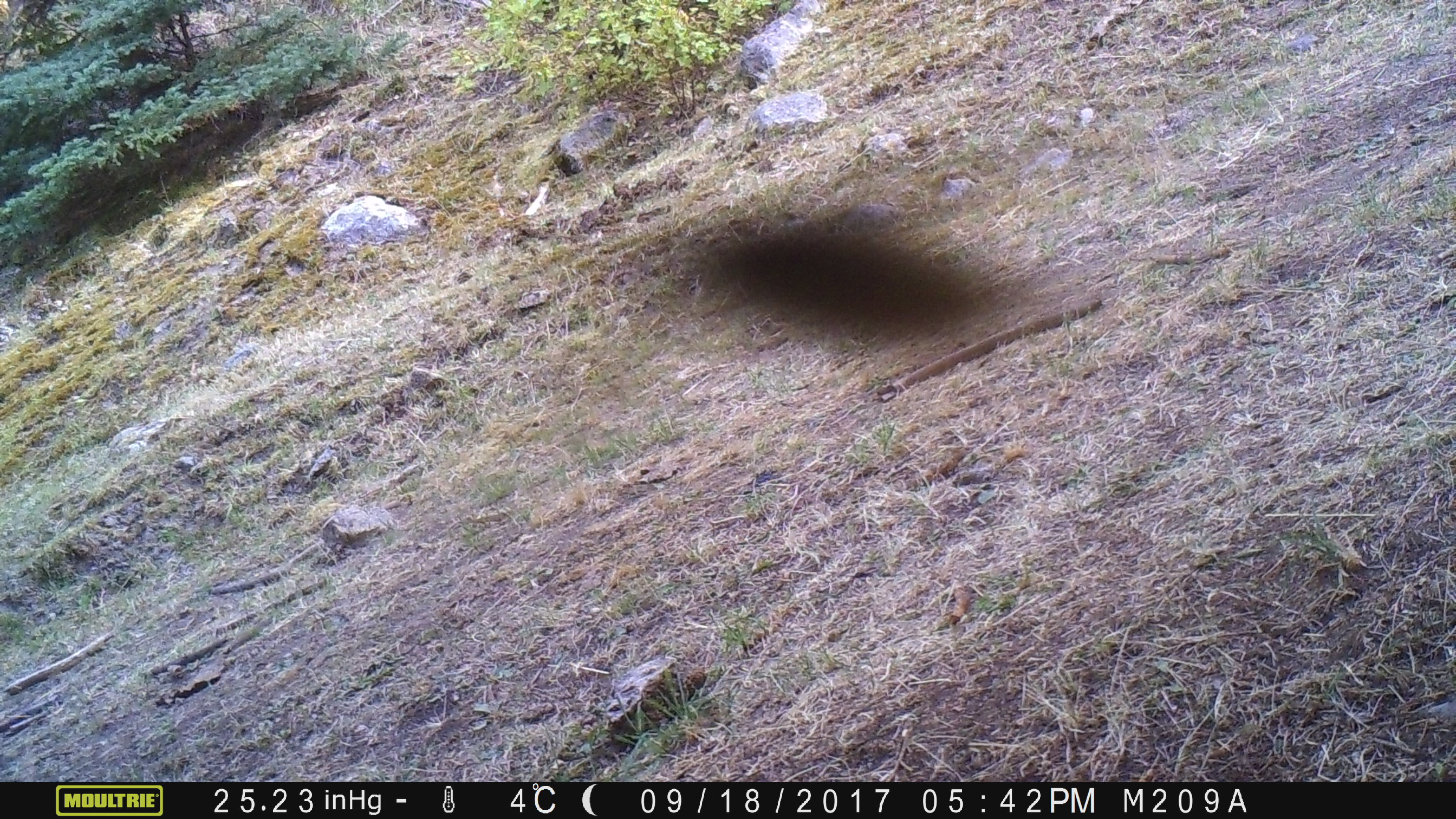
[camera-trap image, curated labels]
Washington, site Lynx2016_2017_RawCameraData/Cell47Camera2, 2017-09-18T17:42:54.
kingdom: Animalia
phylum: Chordata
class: Aves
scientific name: Aves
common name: birds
Aves (birds). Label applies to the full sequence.